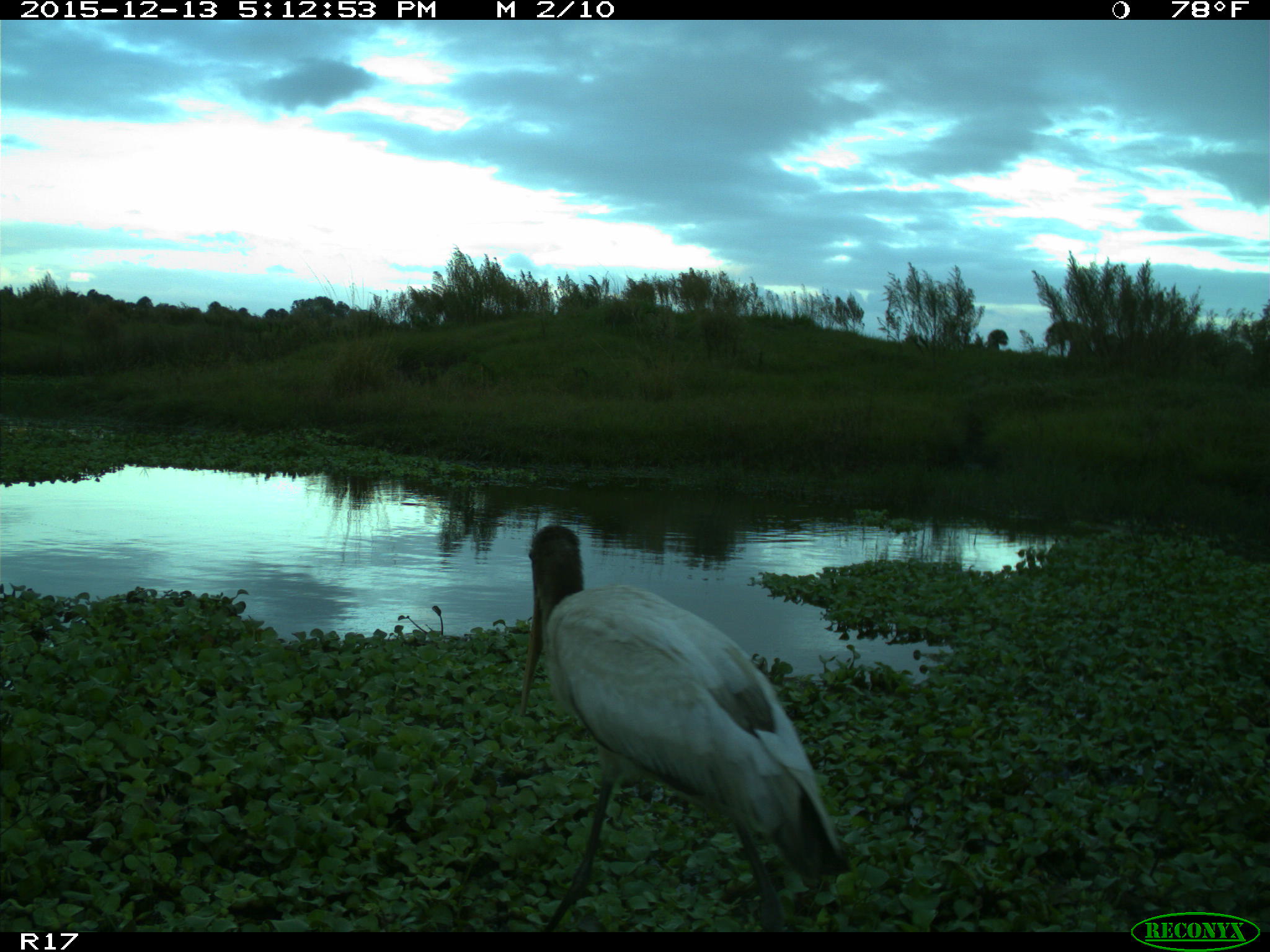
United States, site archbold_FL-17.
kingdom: Animalia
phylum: Chordata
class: Aves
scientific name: Aves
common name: birds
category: unidentified bird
Unidentified bird (birds) (Aves).